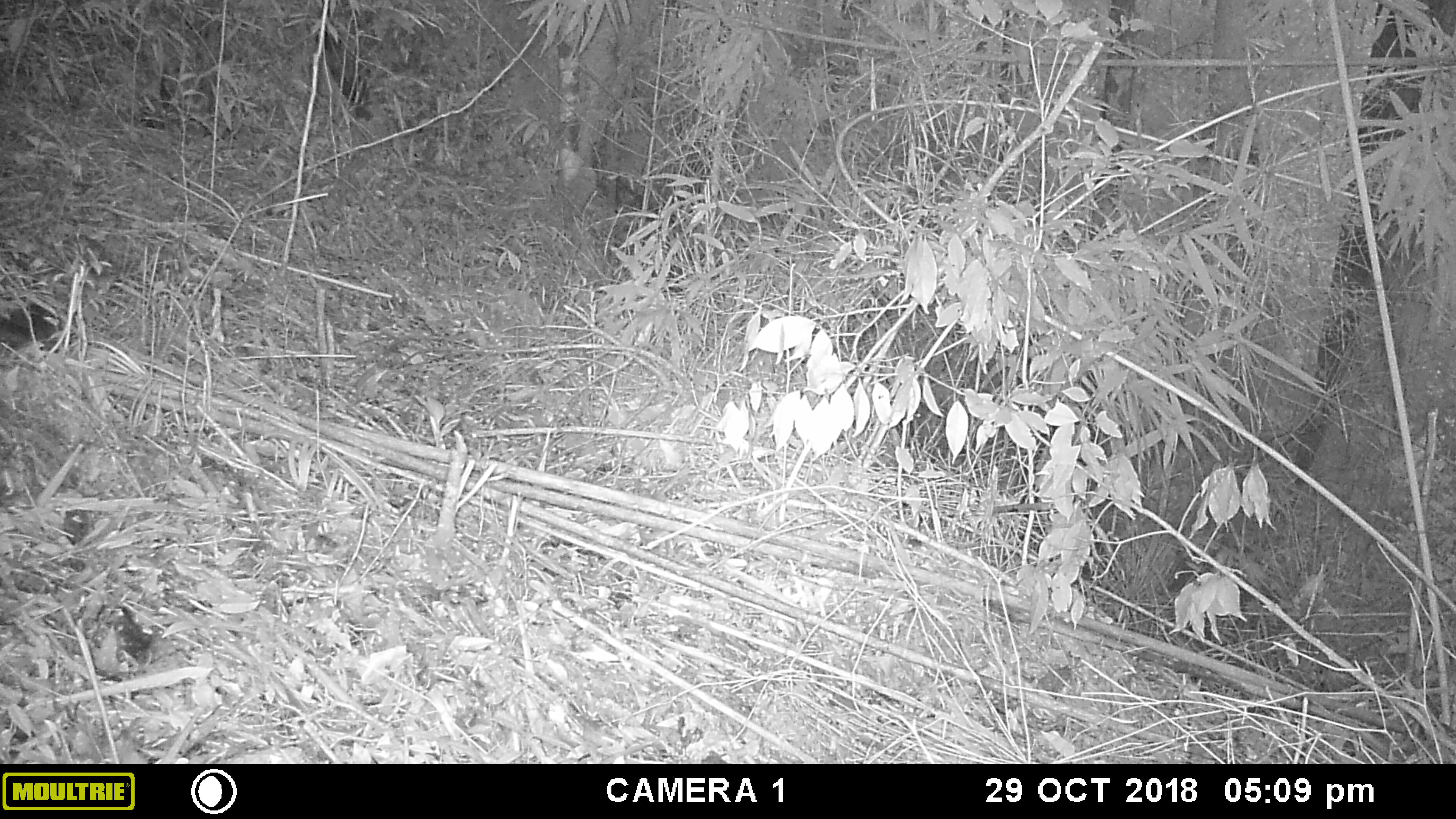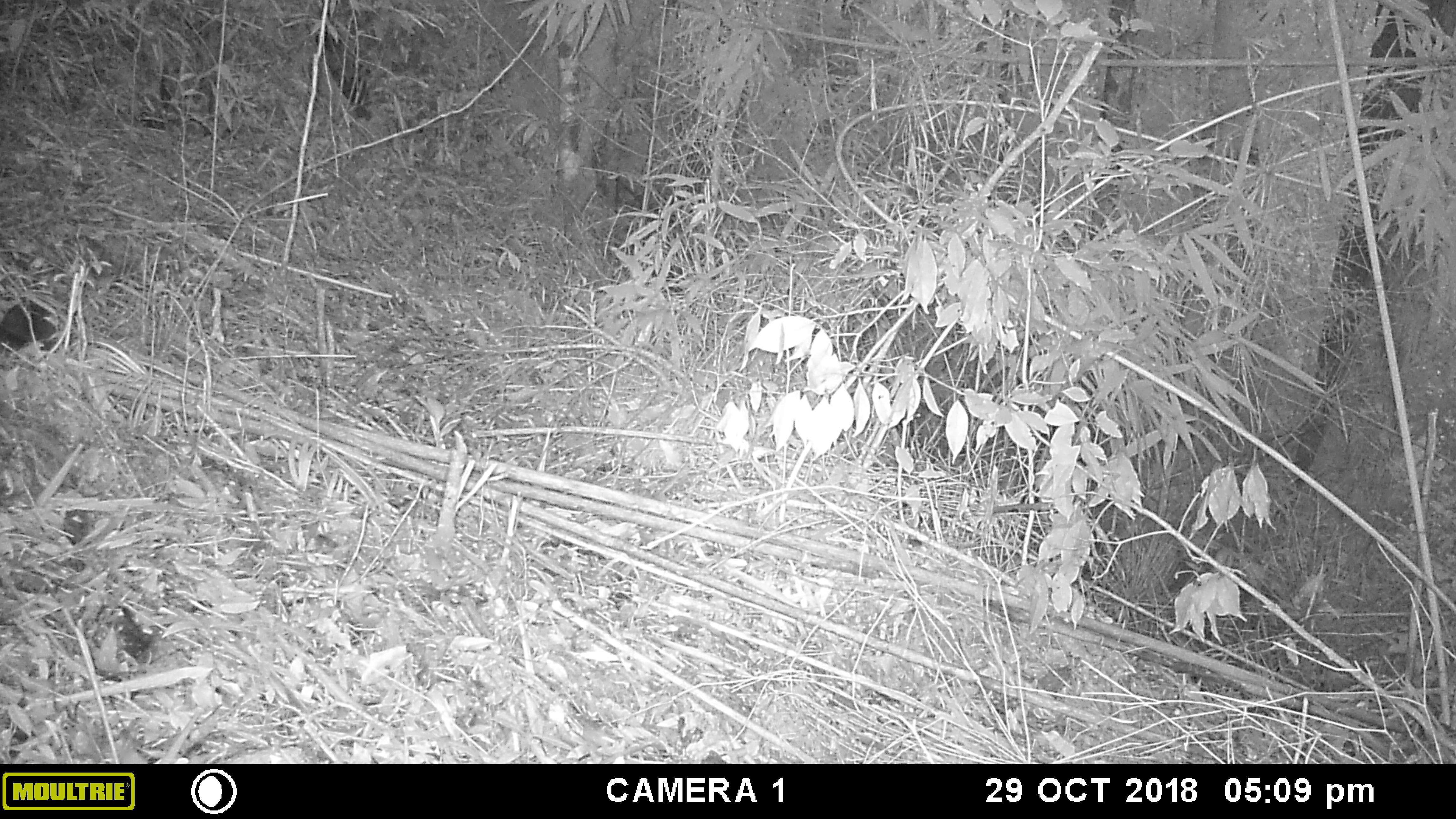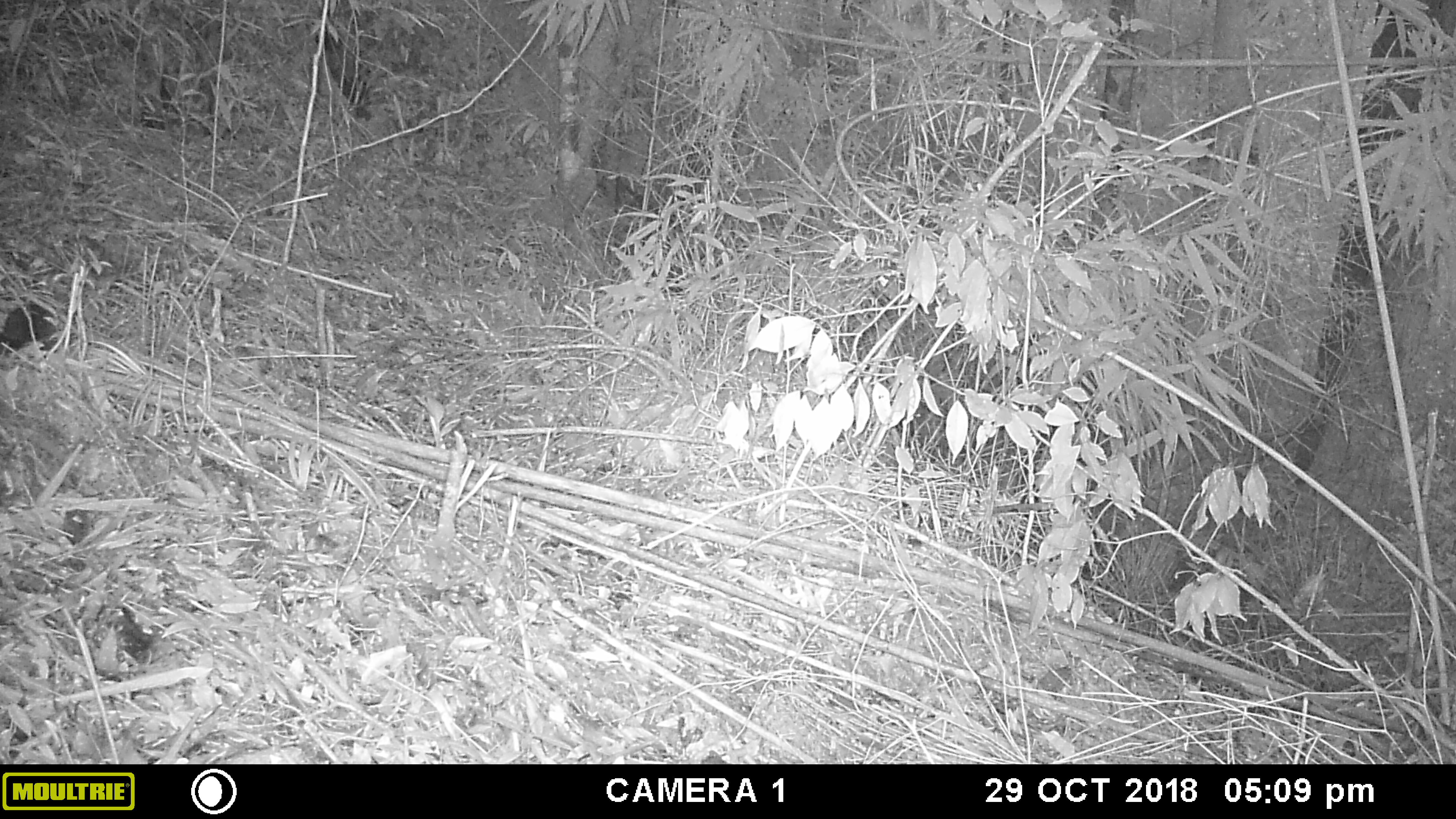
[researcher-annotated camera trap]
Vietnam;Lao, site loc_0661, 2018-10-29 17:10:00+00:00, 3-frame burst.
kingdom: Animalia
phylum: Chordata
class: Mammalia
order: Rodentia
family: Sciuridae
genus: Dremomys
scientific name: Dremomys rufigenis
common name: red-cheeked squirrel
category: red cheeked squirrel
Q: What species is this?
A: Red cheeked squirrel (red-cheeked squirrel) (Dremomys rufigenis).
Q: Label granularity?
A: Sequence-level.